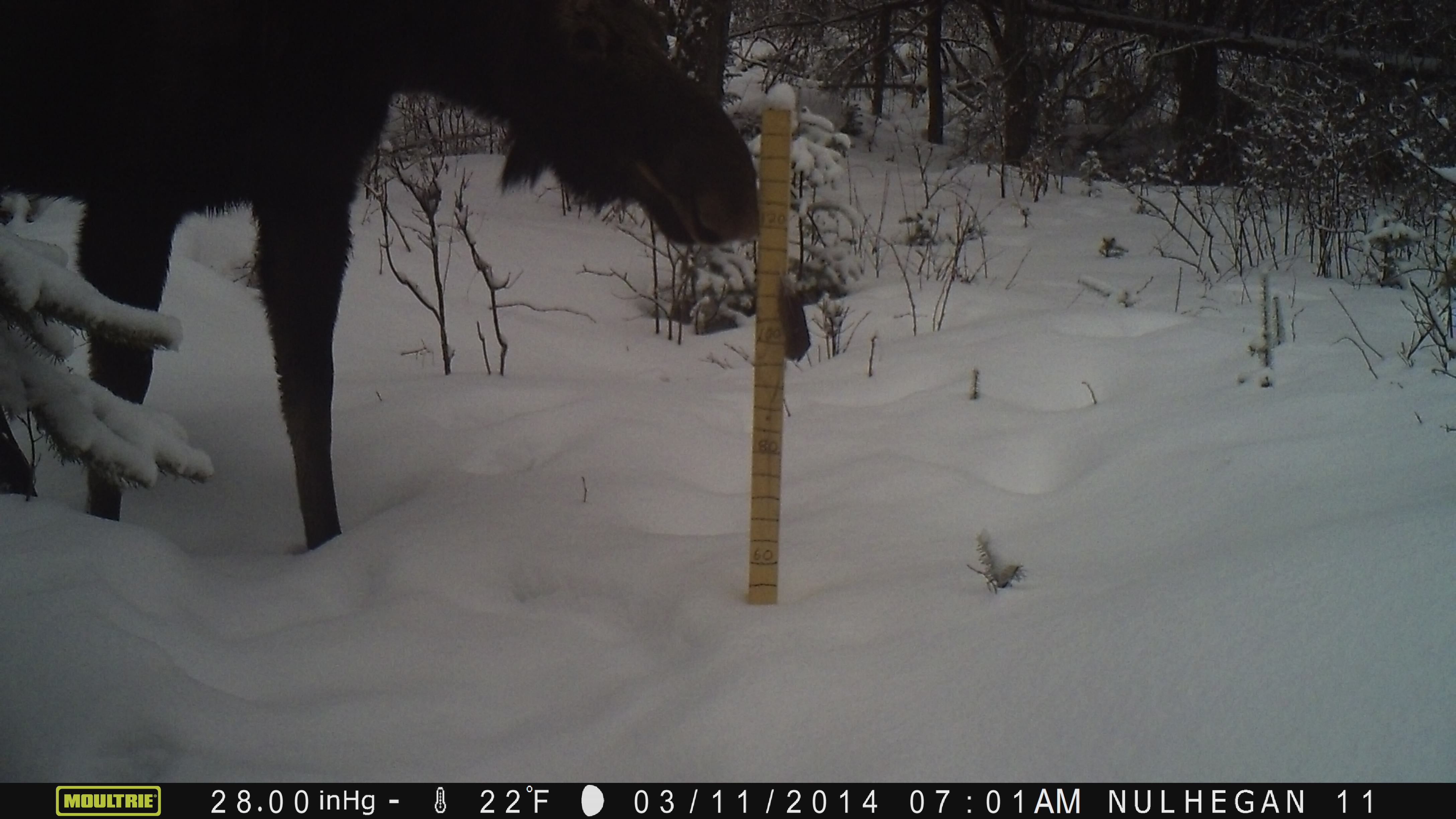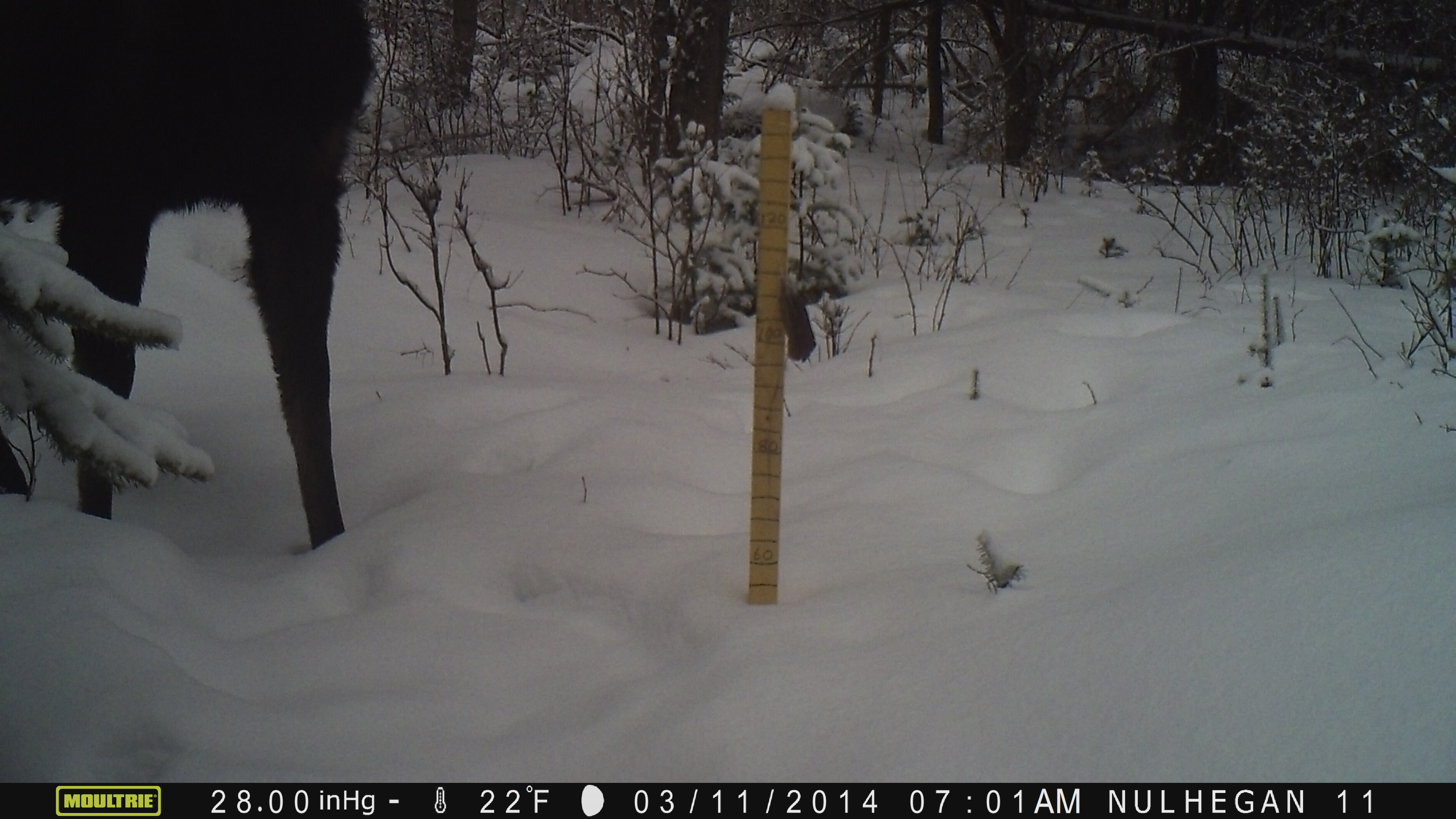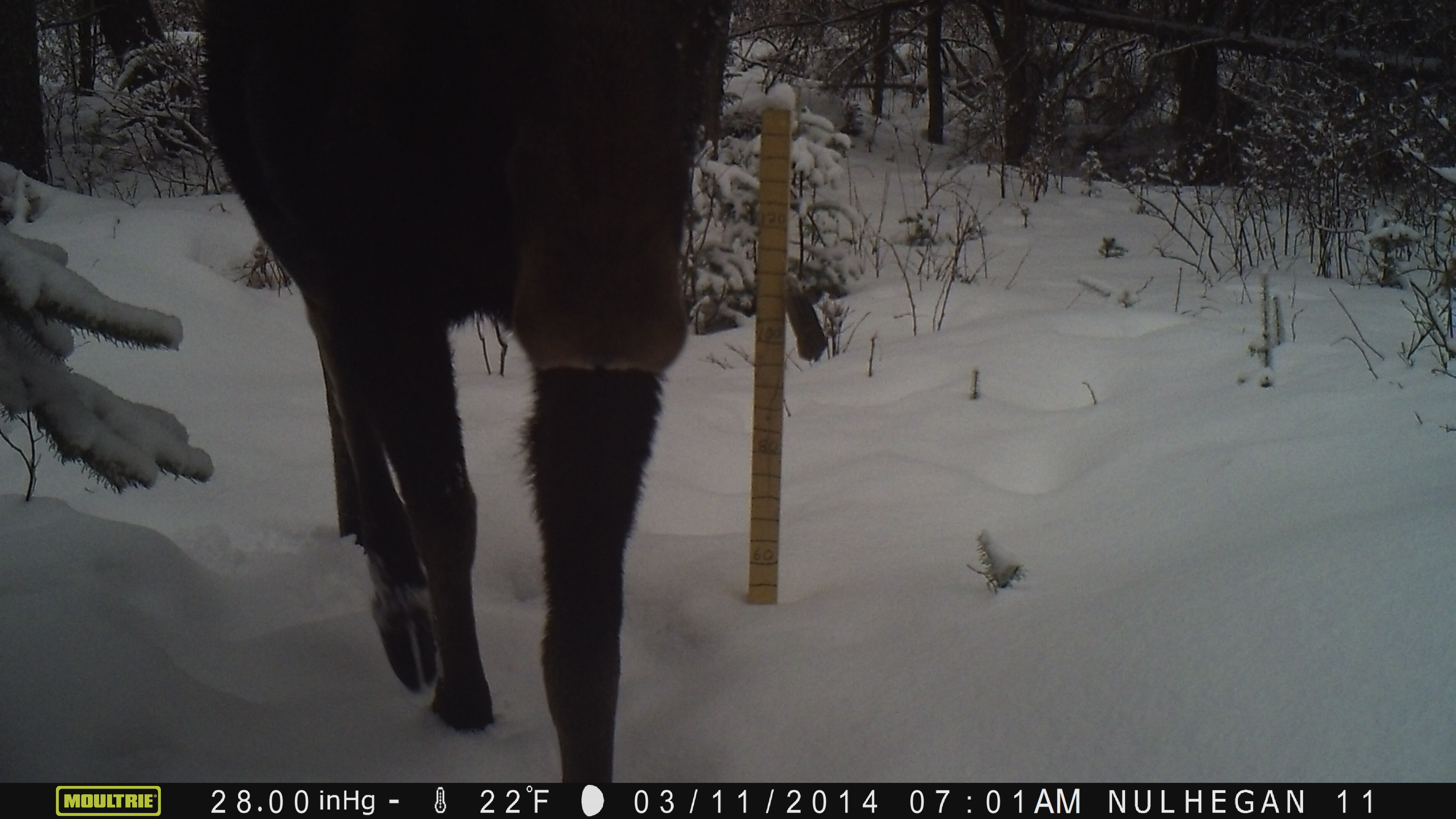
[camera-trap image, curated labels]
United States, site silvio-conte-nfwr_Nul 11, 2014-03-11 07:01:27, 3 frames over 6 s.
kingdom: Animalia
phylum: Chordata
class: Mammalia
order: Artiodactyla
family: Cervidae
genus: Alces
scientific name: Alces alces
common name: moose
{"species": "moose (Alces alces)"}